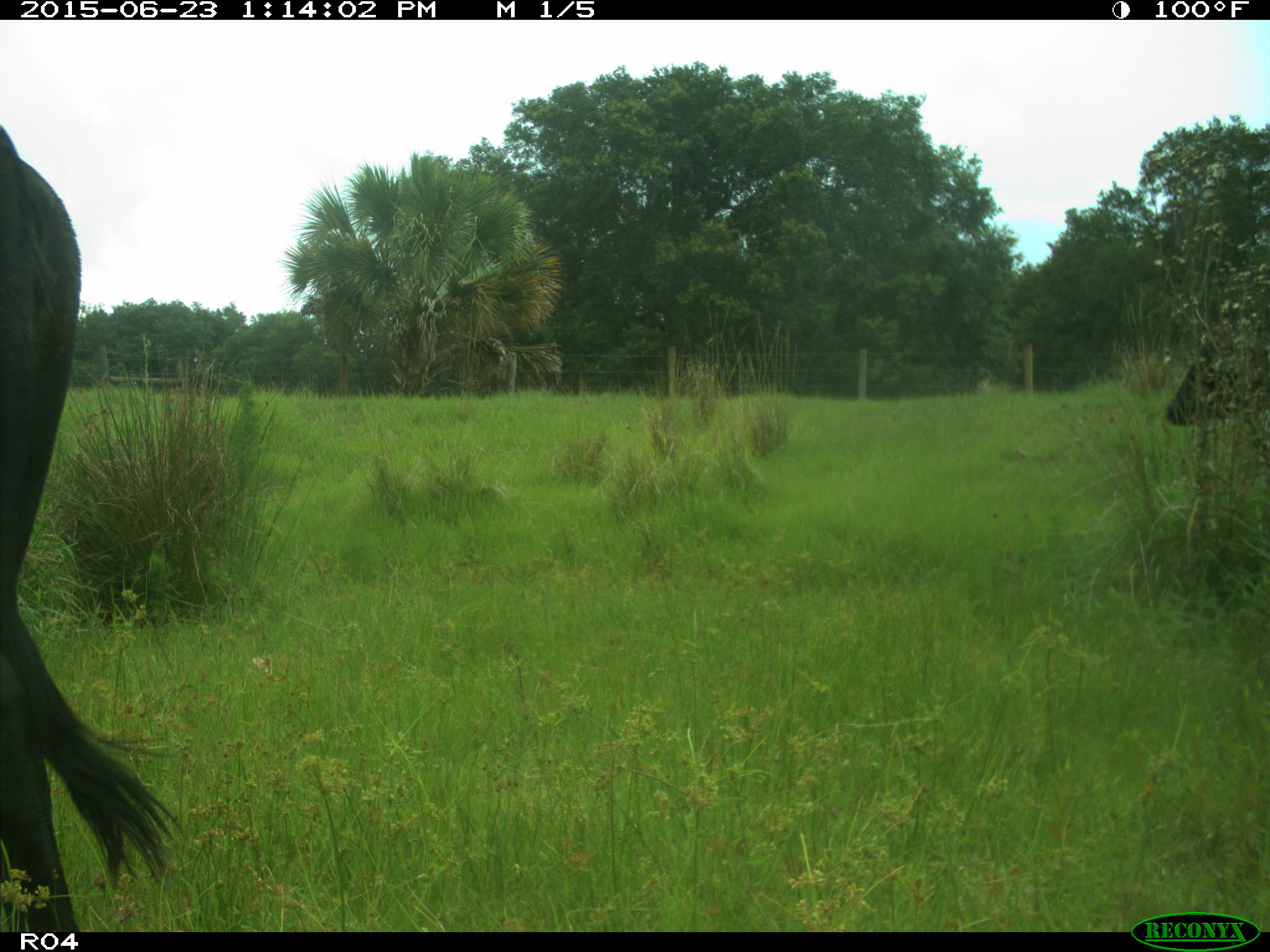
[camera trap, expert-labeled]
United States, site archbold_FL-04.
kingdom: Animalia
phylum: Chordata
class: Mammalia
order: Artiodactyla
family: Bovidae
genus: Bos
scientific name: Bos taurus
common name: domestic cow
Bos taurus (domestic cow).